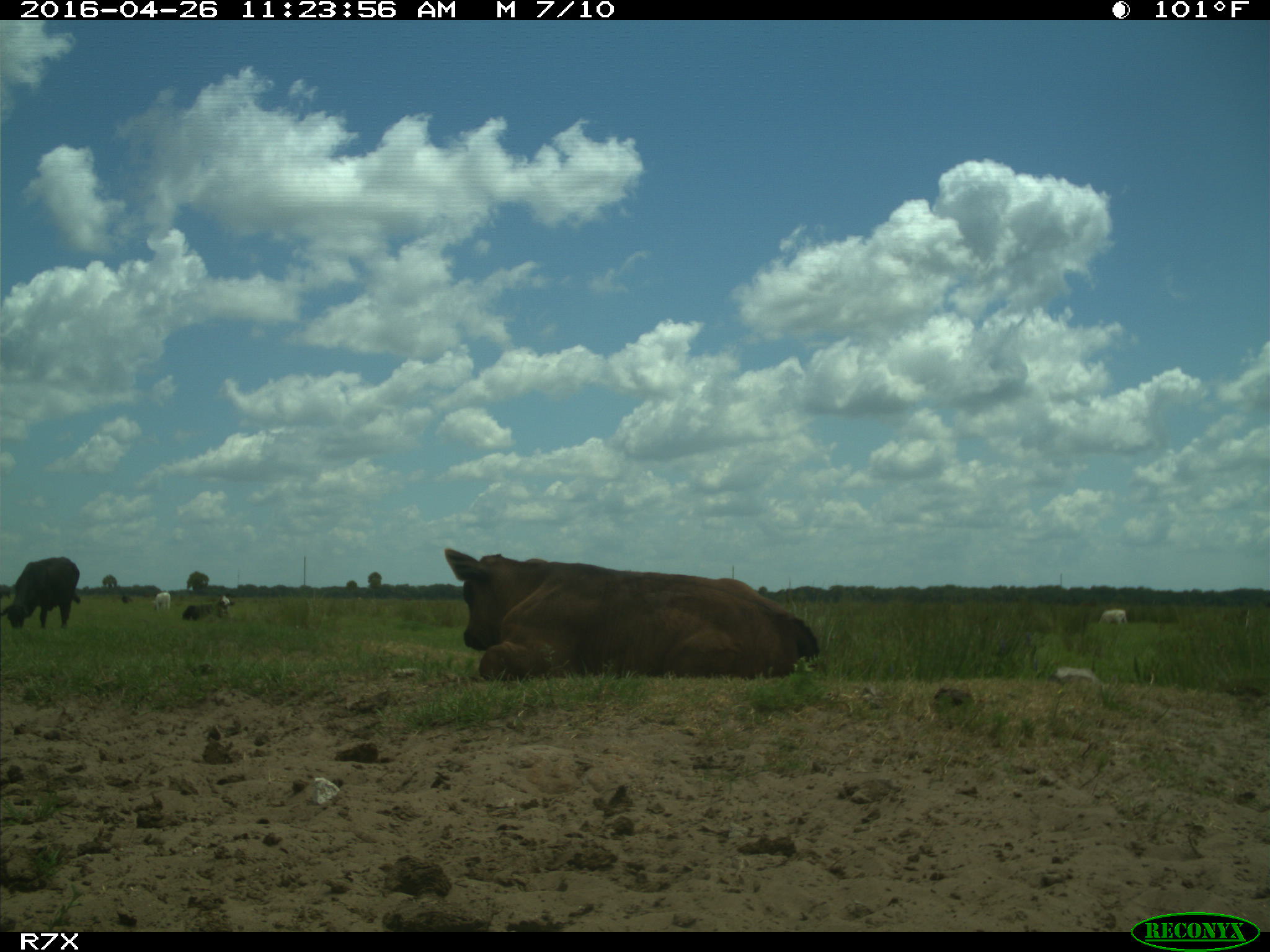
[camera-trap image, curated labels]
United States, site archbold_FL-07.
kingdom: Animalia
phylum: Chordata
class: Mammalia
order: Artiodactyla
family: Bovidae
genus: Bos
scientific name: Bos taurus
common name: domestic cow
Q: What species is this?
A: Bos taurus (domestic cow).